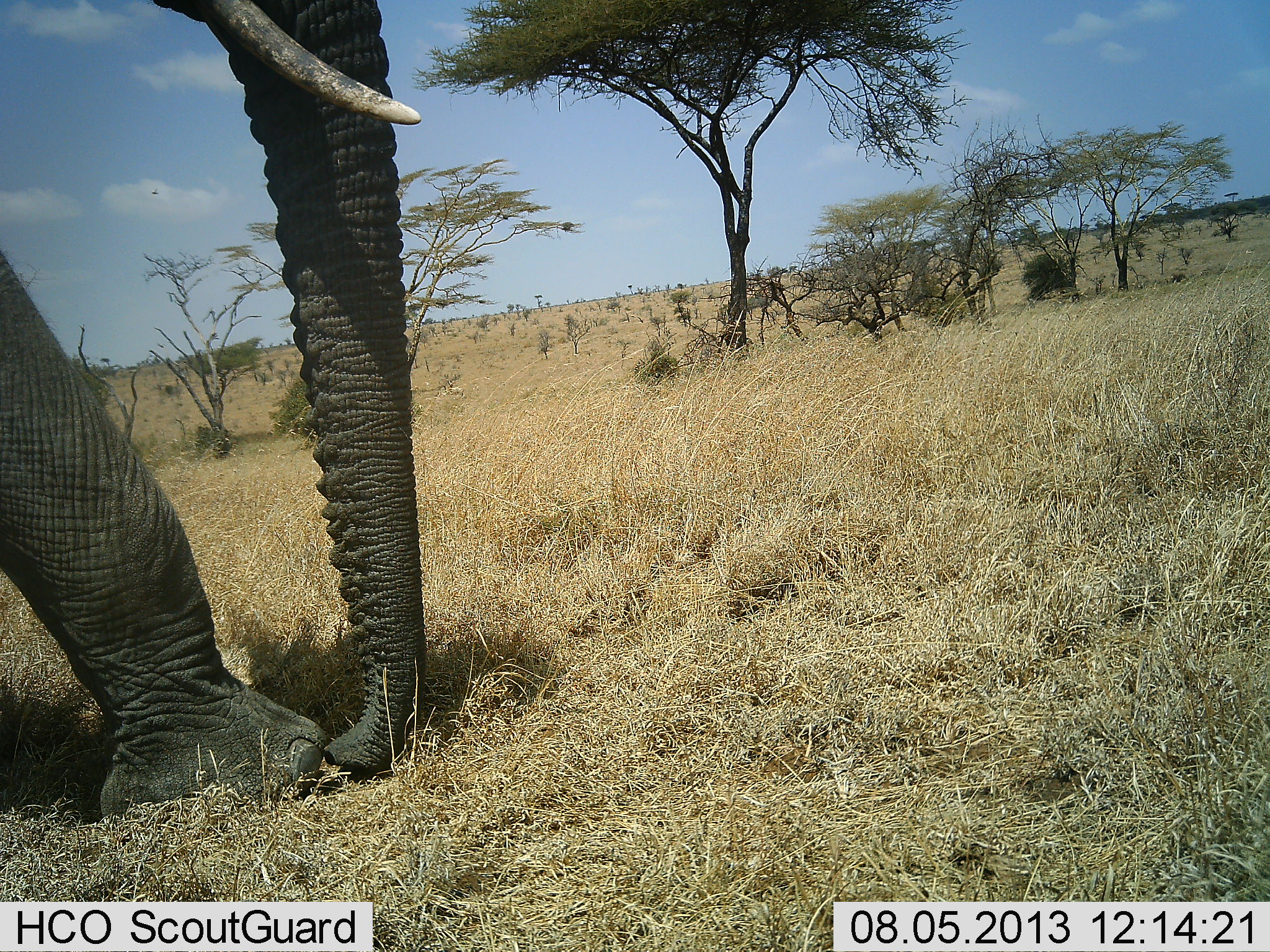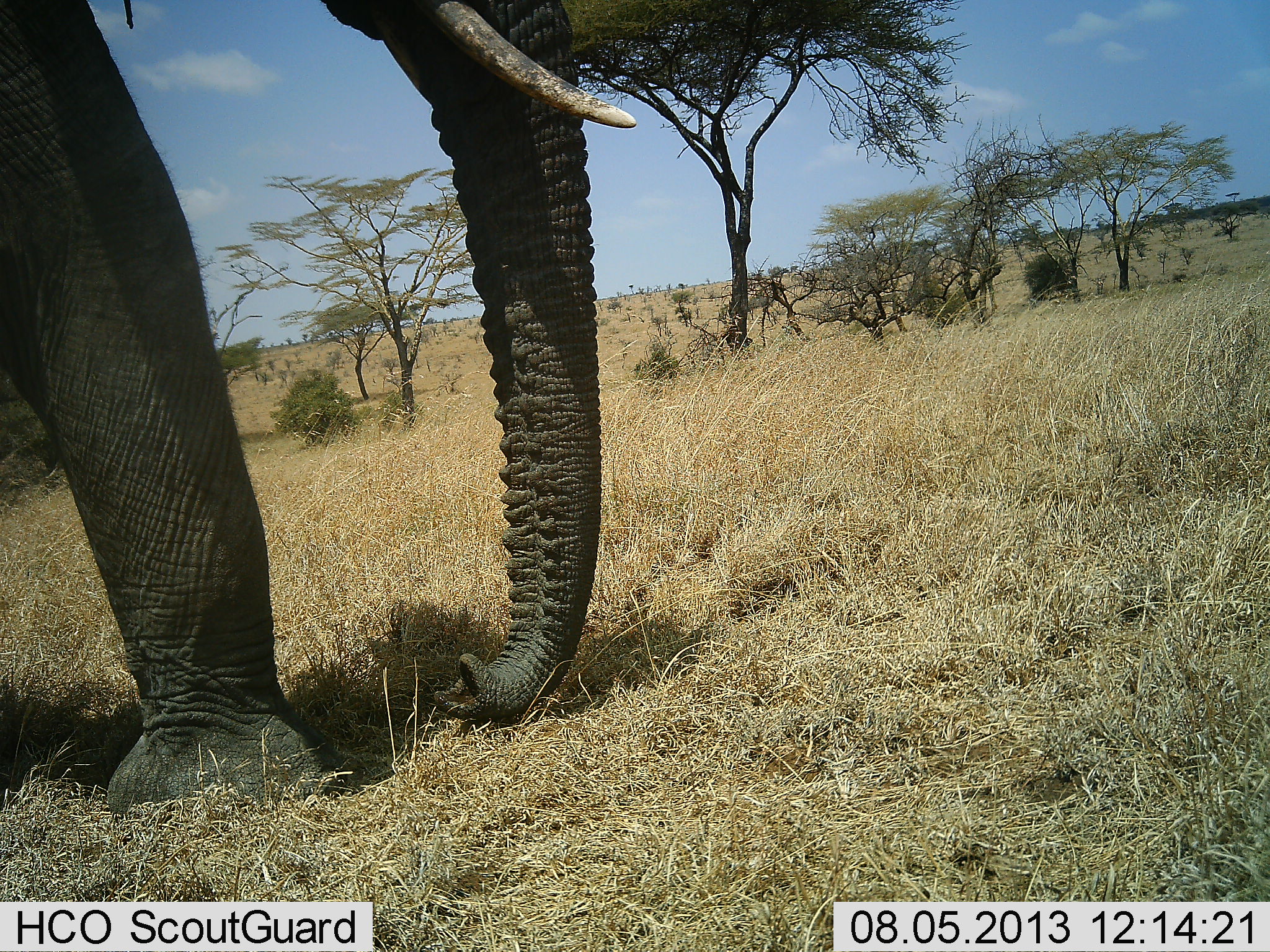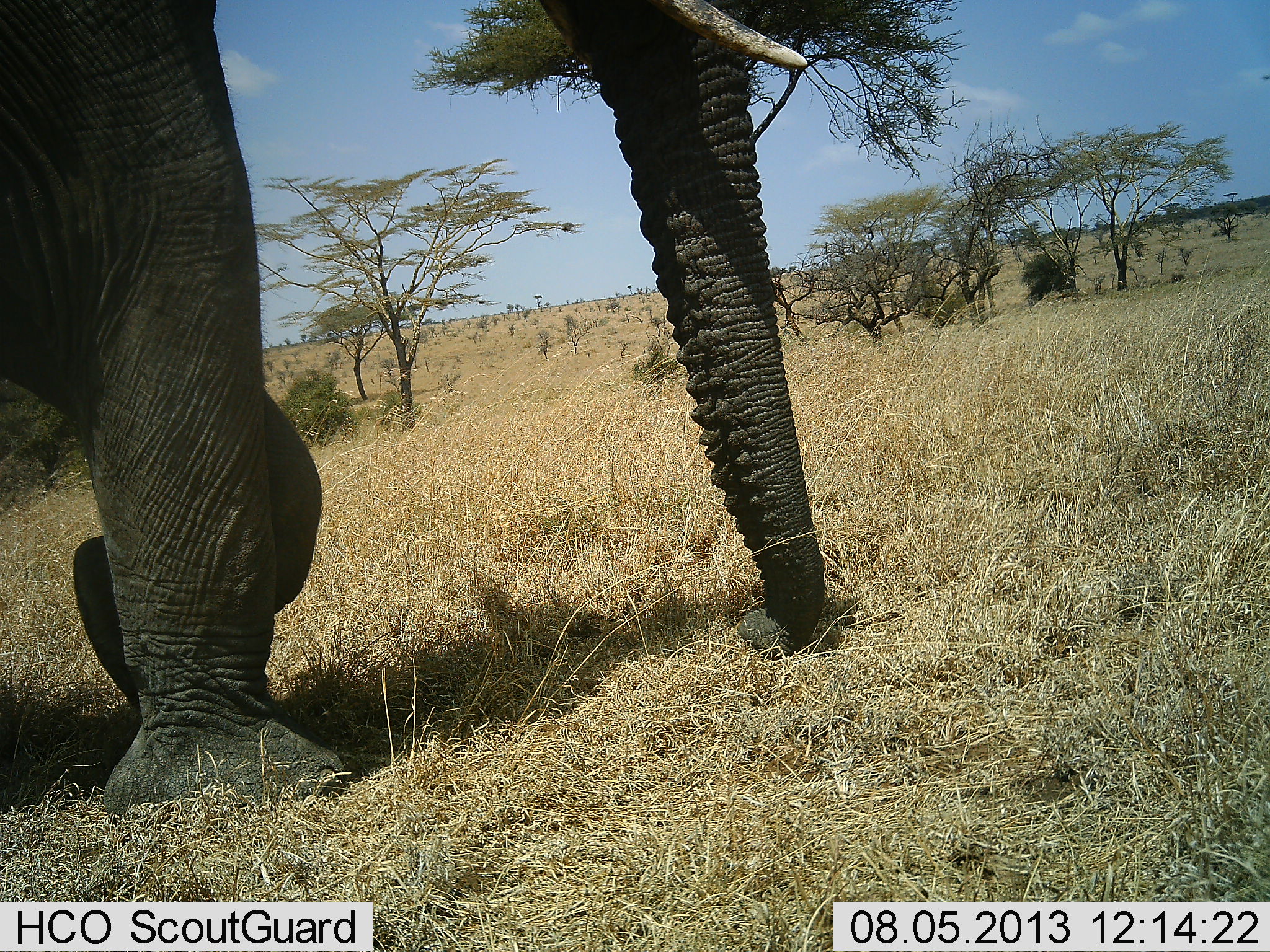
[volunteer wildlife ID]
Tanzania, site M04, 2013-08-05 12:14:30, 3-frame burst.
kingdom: Animalia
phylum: Chordata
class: Mammalia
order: Proboscidea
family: Elephantidae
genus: Loxodonta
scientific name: Loxodonta africana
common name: african bush elephant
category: elephant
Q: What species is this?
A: Elephant (african bush elephant) (Loxodonta africana).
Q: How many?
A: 1.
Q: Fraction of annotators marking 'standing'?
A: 23%.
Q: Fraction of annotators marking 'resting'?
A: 0%.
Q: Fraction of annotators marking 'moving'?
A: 77%.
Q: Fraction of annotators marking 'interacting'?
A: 0%.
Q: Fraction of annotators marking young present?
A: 0%.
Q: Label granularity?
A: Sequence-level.